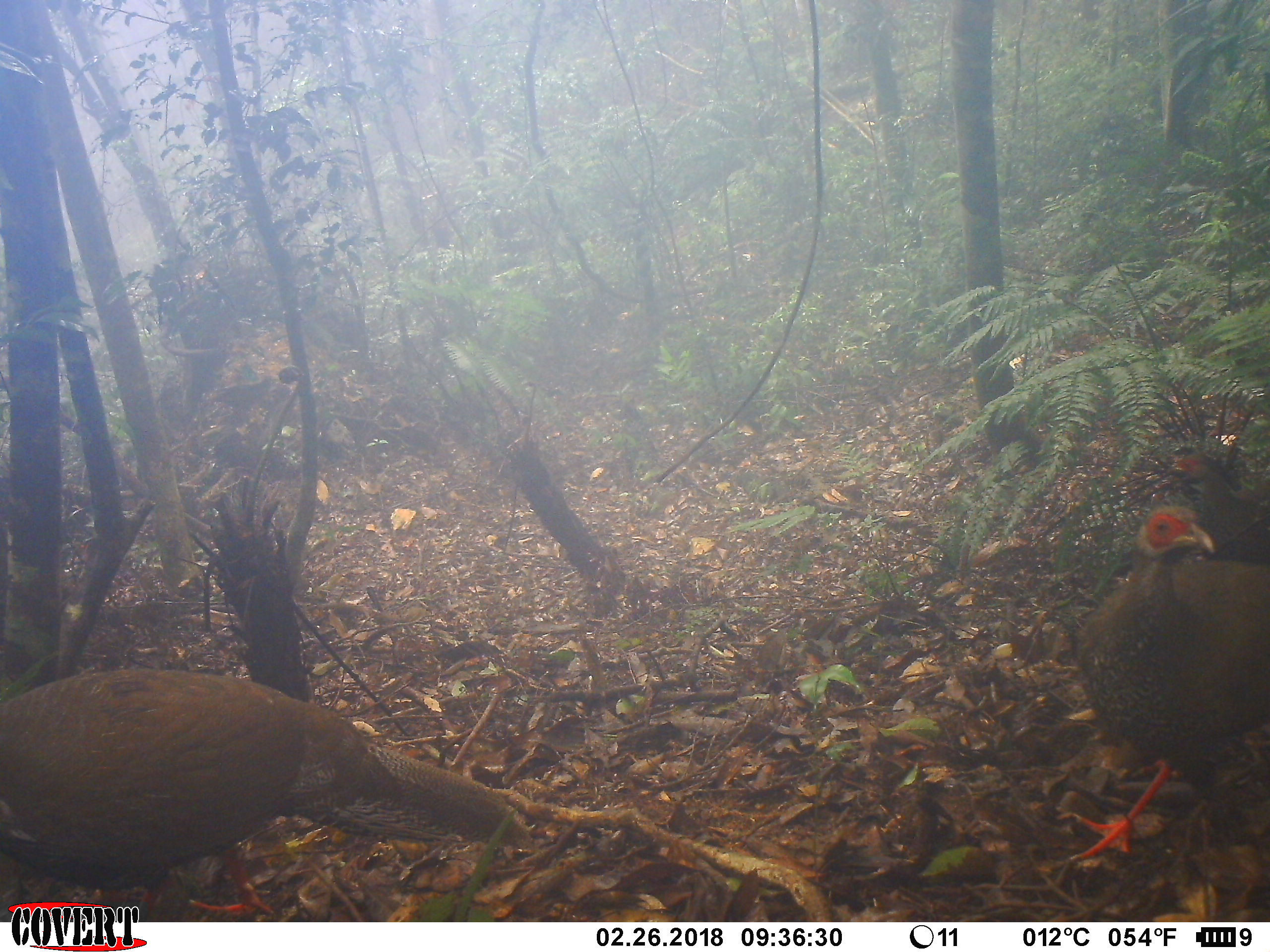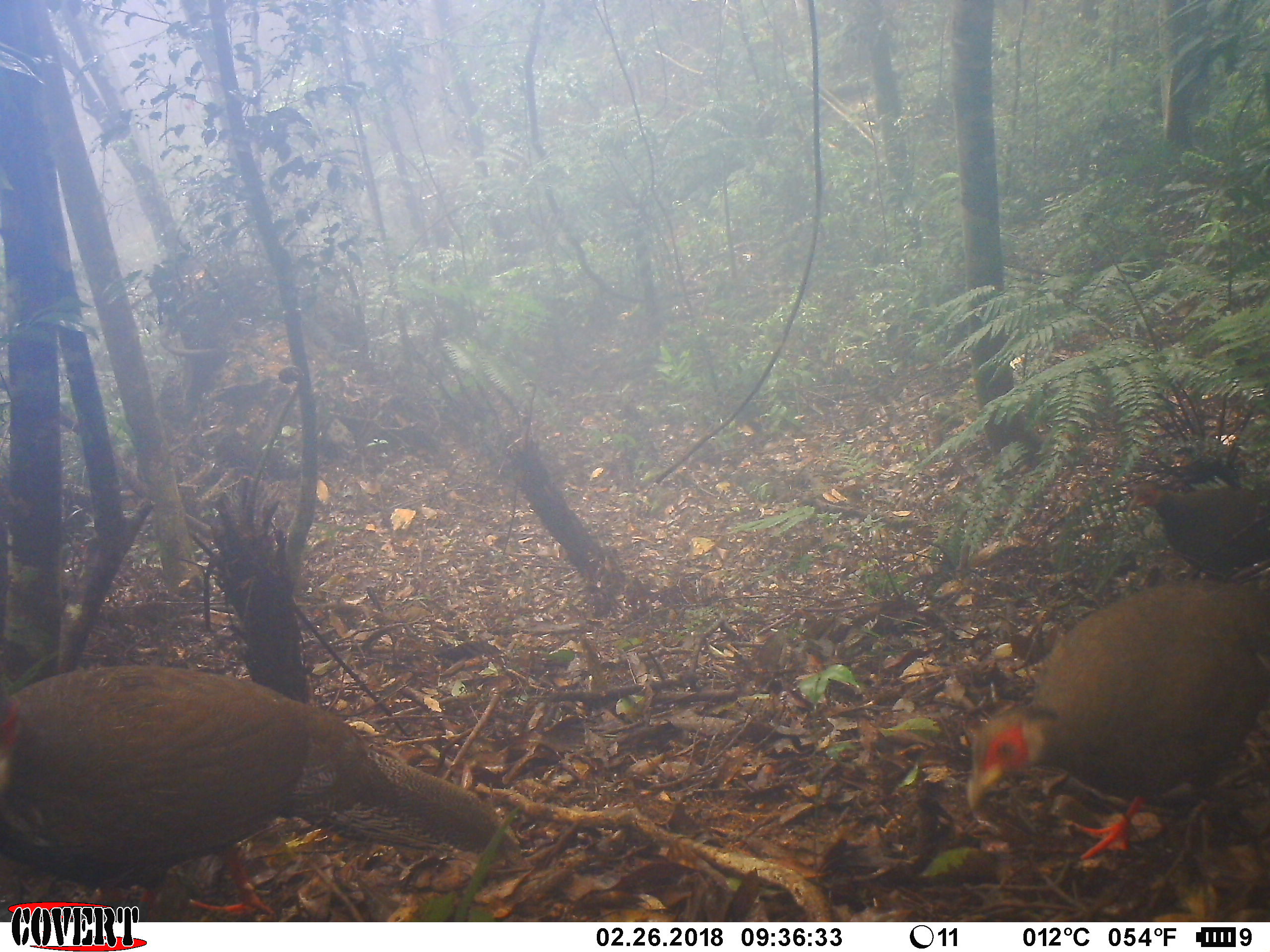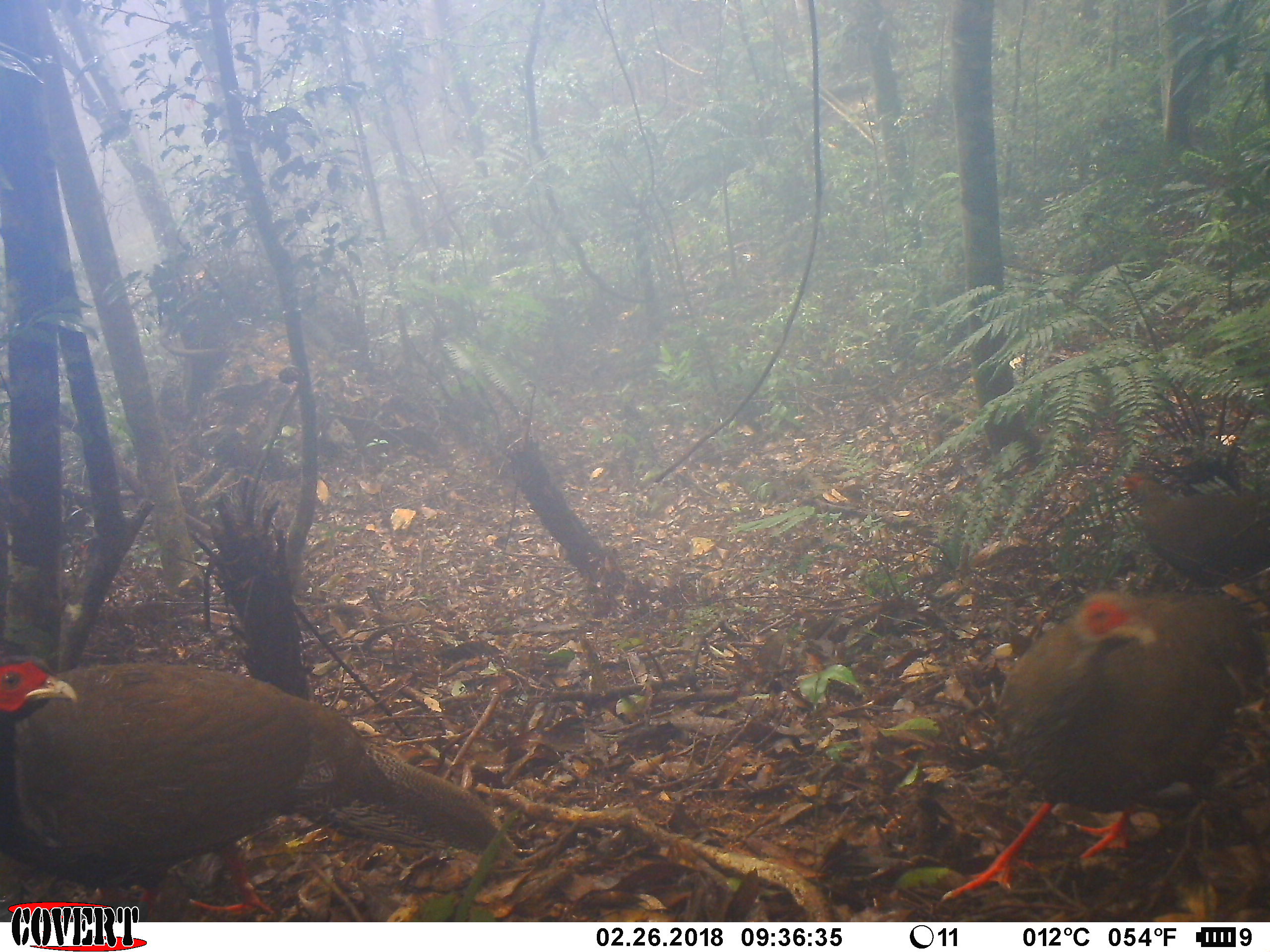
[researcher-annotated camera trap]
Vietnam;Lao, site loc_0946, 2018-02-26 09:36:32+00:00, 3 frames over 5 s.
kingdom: Animalia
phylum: Chordata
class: Aves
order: Galliformes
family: Phasianidae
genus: Lophura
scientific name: Lophura nycthemera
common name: silver pheasant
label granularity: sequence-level